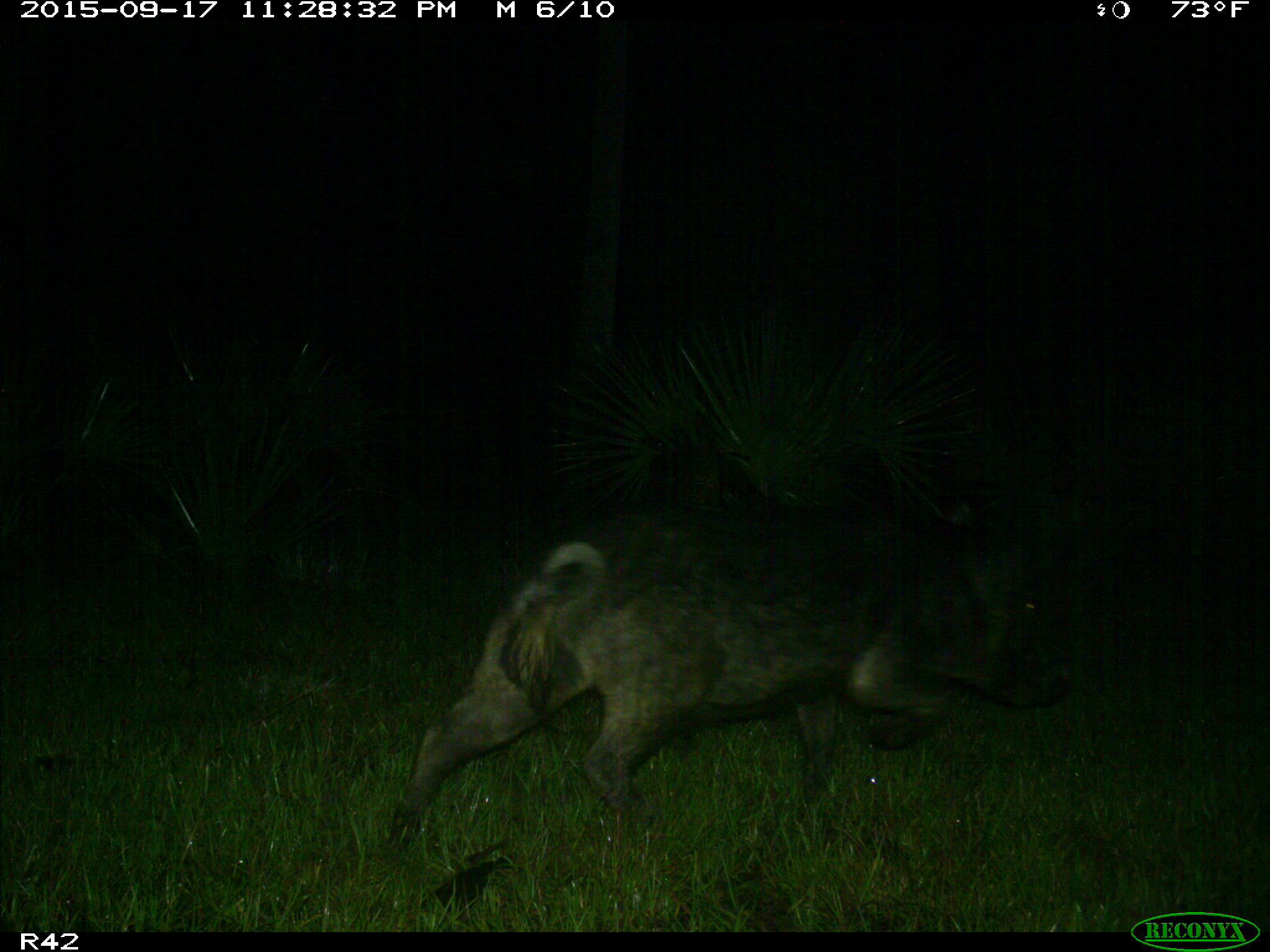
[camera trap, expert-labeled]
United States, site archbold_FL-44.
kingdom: Animalia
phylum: Chordata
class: Mammalia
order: Artiodactyla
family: Suidae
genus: Sus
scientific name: Sus scrofa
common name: wild boar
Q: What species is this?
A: Sus scrofa (wild boar).